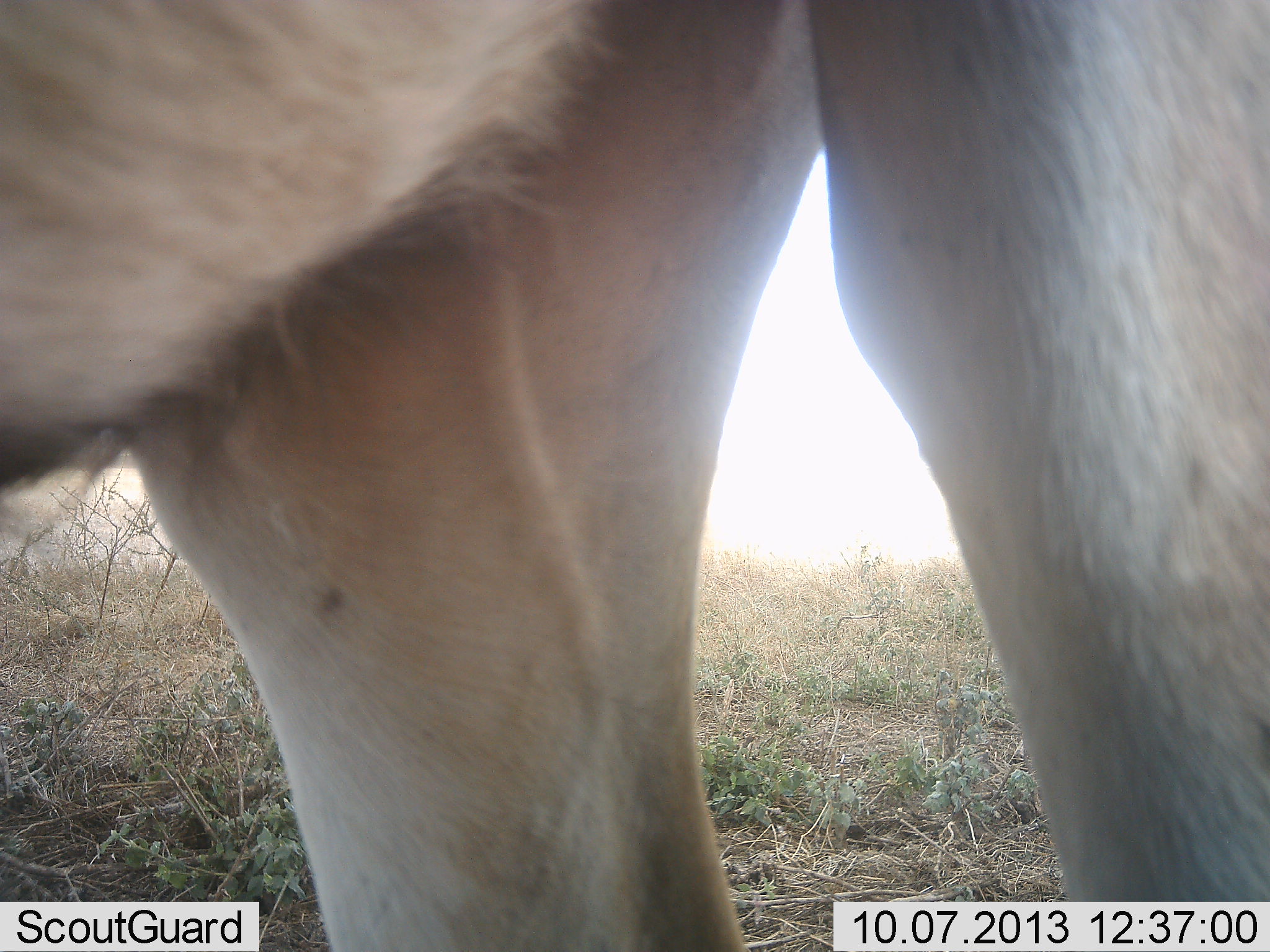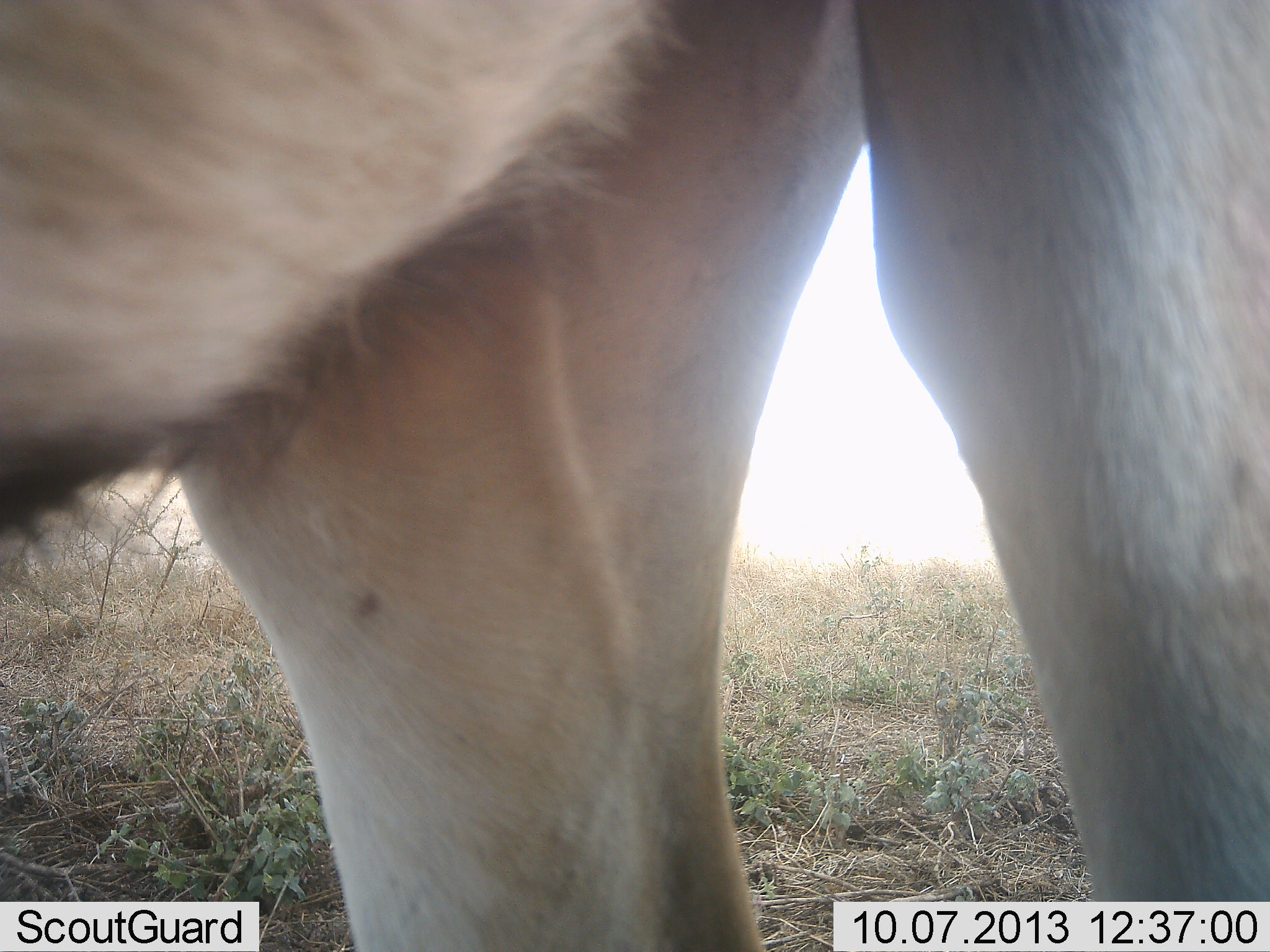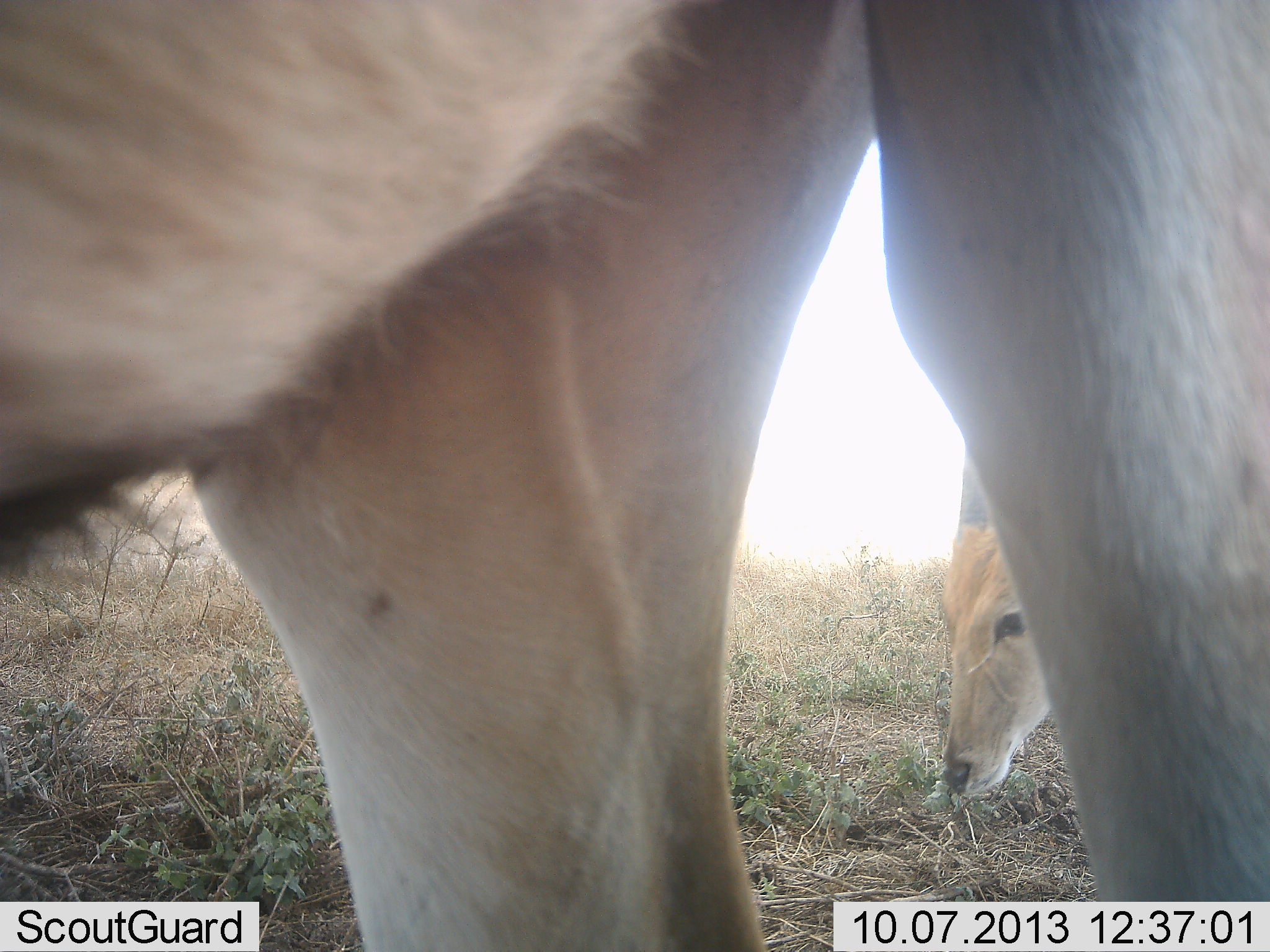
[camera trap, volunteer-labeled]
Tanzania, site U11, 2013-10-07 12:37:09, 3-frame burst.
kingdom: Animalia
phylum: Chordata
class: Mammalia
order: Artiodactyla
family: Bovidae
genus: Tragelaphus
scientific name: Tragelaphus oryx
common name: eland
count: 2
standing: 88%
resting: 0%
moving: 0%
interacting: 0%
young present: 12%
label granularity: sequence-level